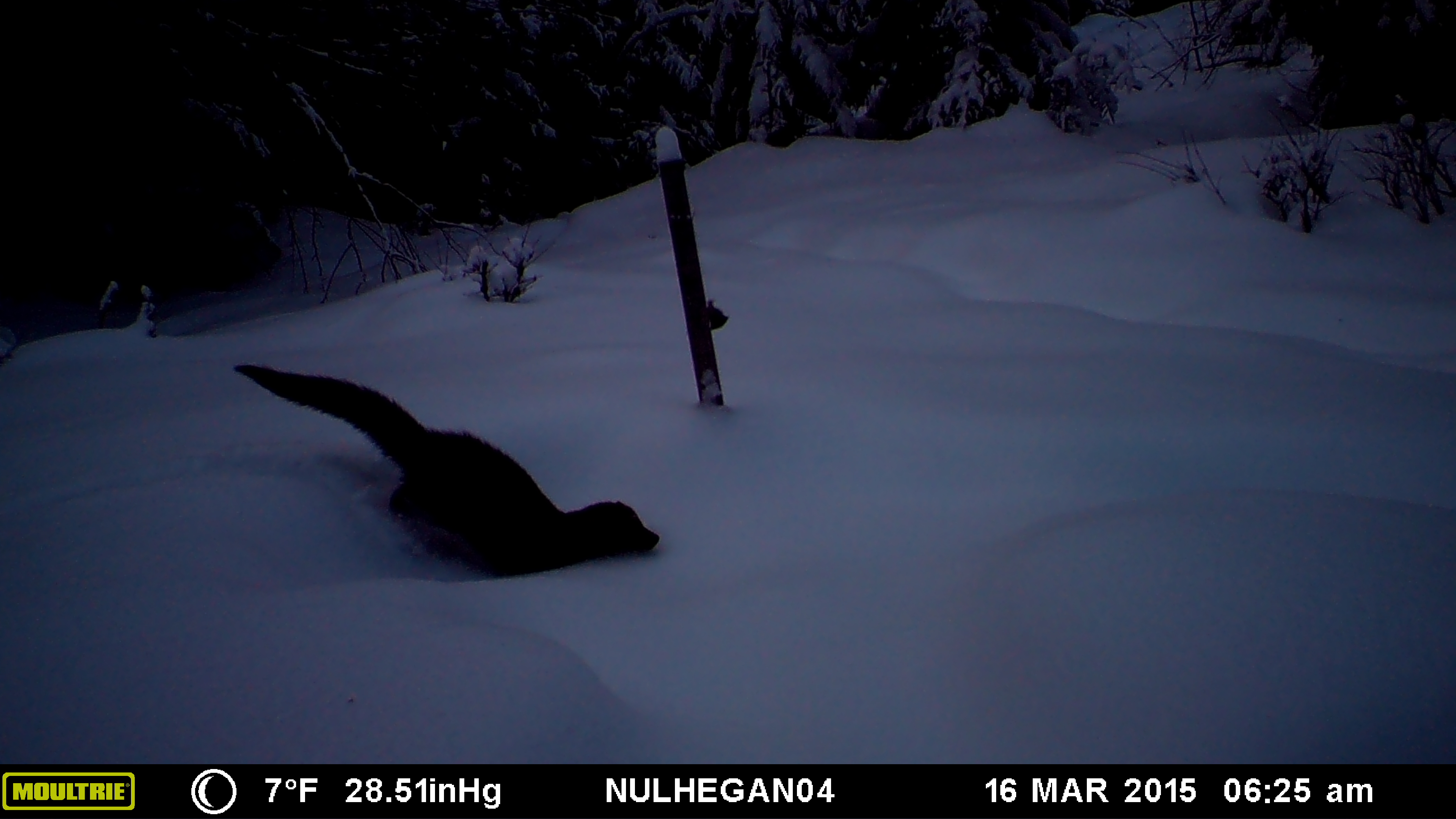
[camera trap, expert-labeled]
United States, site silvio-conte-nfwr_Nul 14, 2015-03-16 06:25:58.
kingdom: Animalia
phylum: Chordata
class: Mammalia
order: Carnivora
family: Mustelidae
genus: Pekania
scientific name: Pekania pennanti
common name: fisher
Fisher (Pekania pennanti).